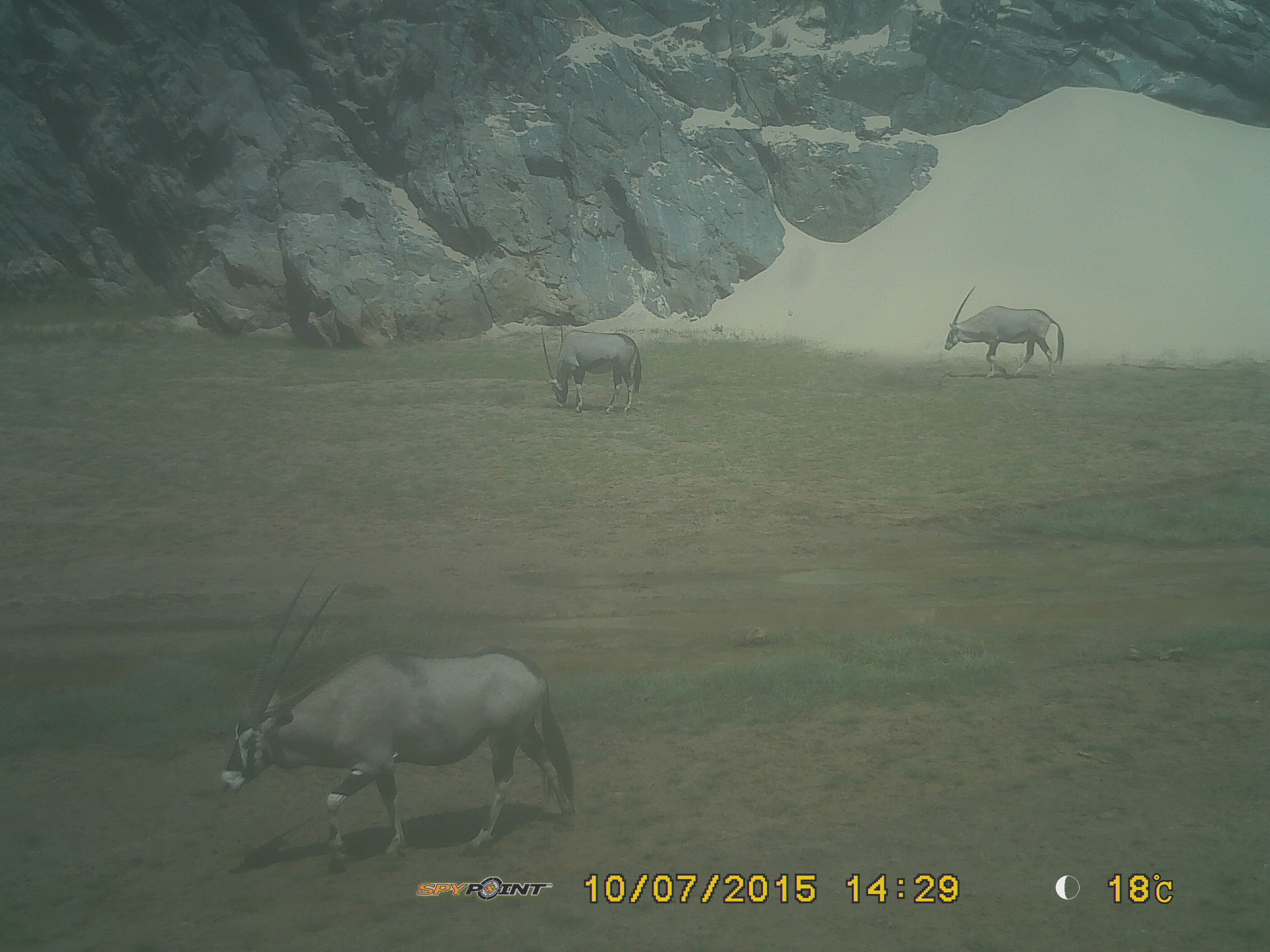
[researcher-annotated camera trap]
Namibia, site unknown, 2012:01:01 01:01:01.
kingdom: Animalia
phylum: Chordata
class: Mammalia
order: Artiodactyla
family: Bovidae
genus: Oryx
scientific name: Oryx gazella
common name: gemsbok